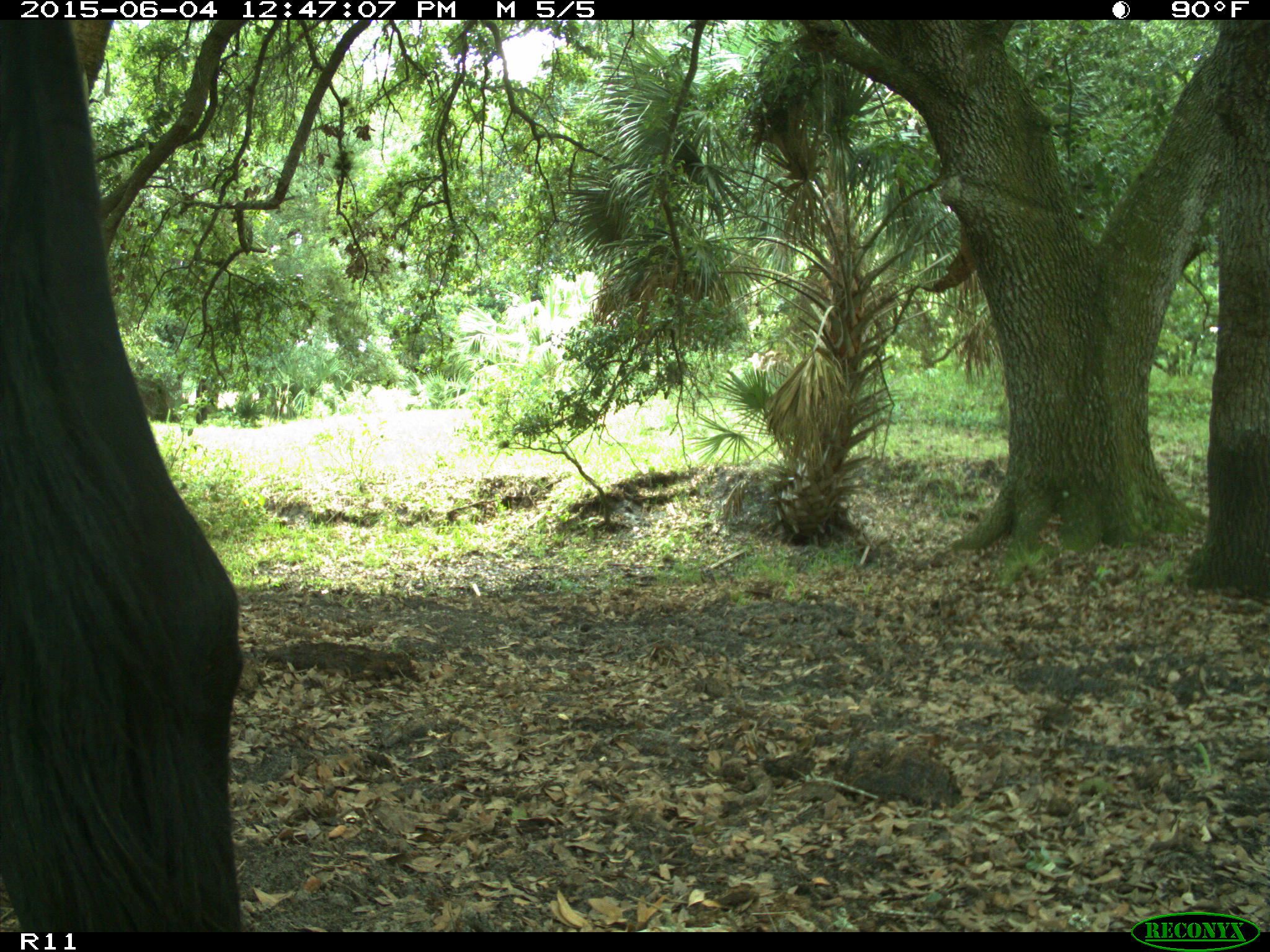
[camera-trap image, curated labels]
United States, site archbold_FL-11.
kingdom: Animalia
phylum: Chordata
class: Mammalia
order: Artiodactyla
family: Bovidae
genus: Bos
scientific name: Bos taurus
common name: domestic cow